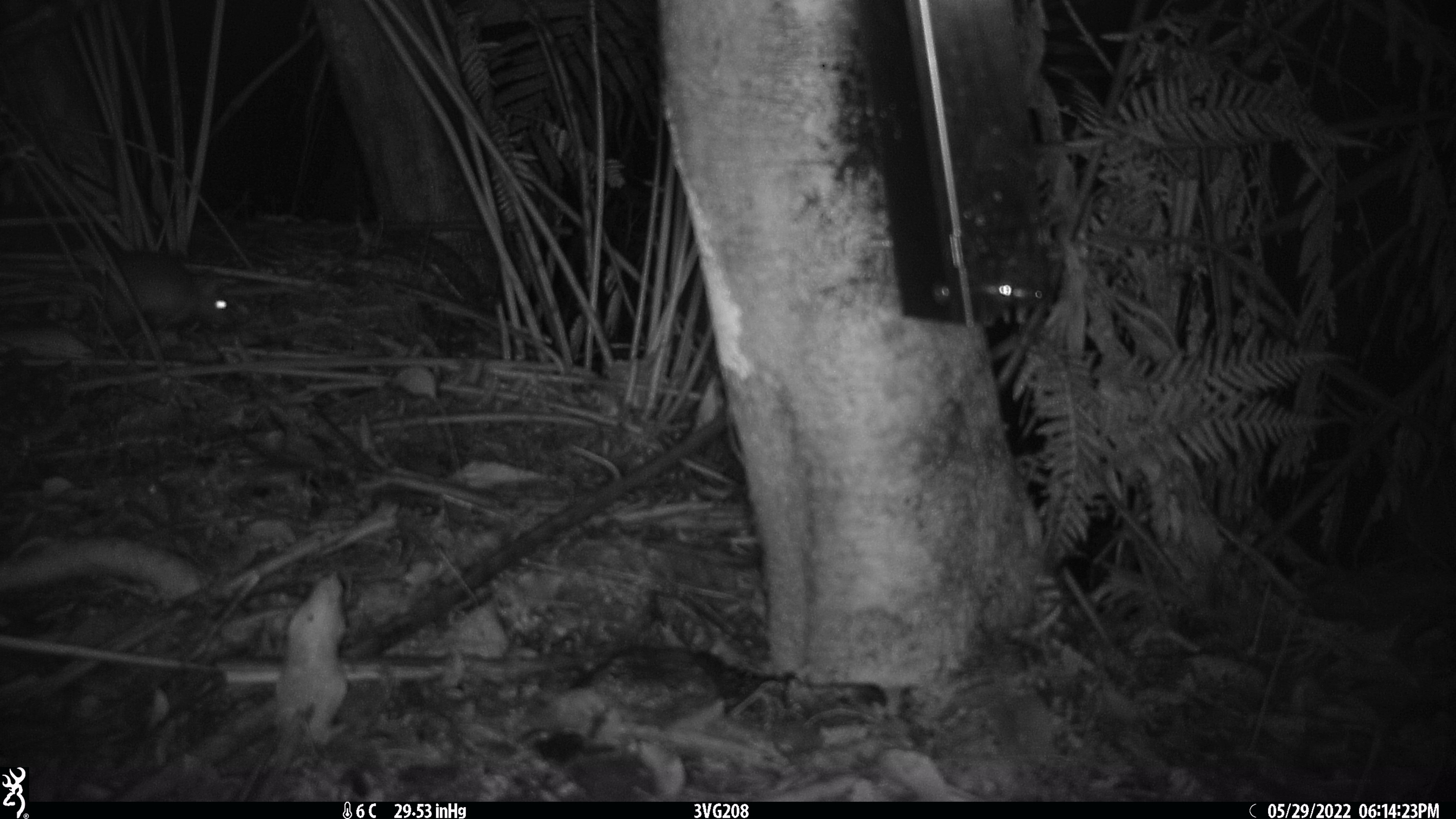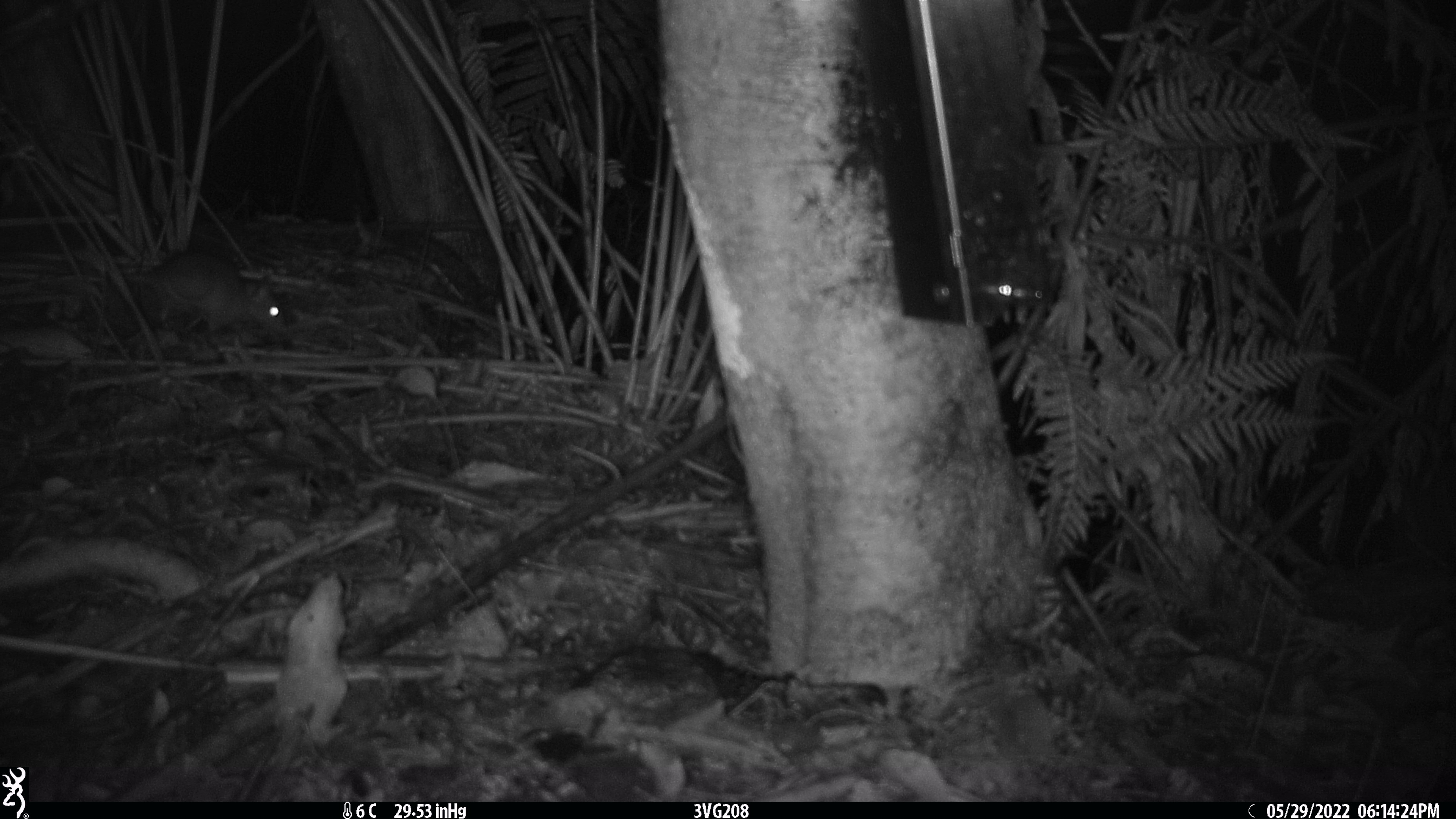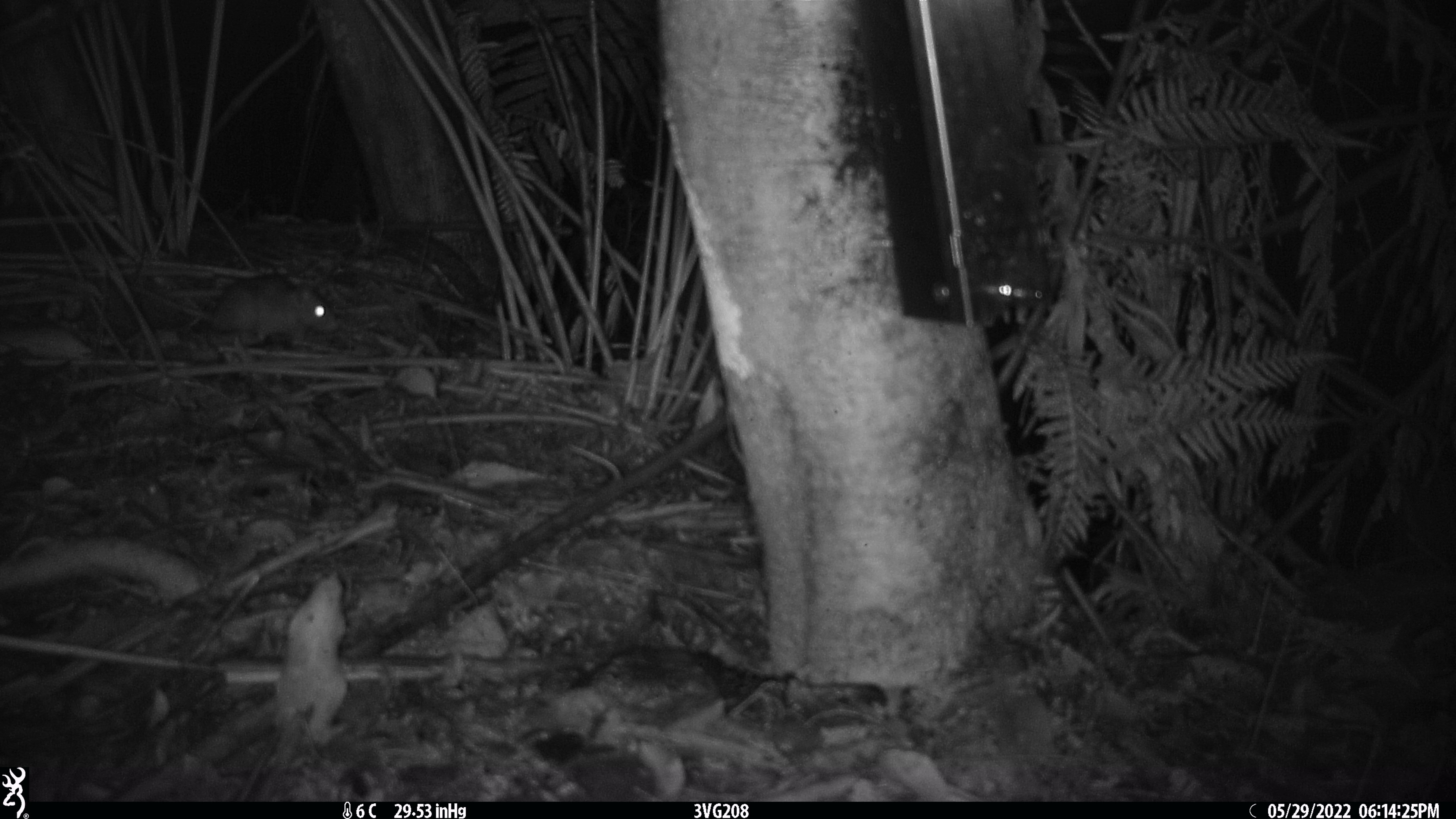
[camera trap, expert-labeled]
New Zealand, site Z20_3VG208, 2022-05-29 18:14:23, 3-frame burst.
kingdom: Animalia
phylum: Chordata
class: Mammalia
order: Rodentia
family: Muridae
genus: Rattus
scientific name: Rattus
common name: rat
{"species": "rat (Rattus)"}